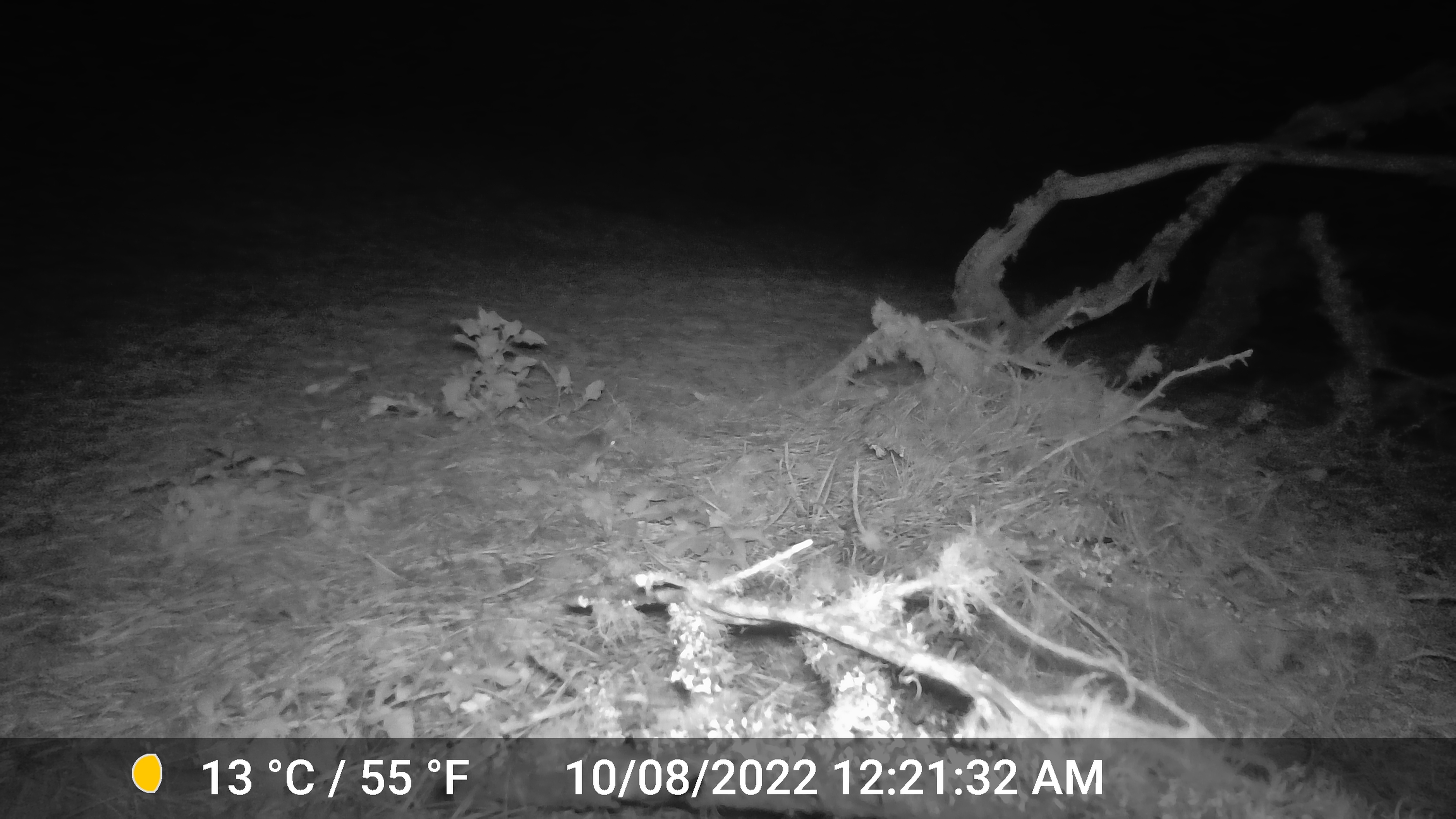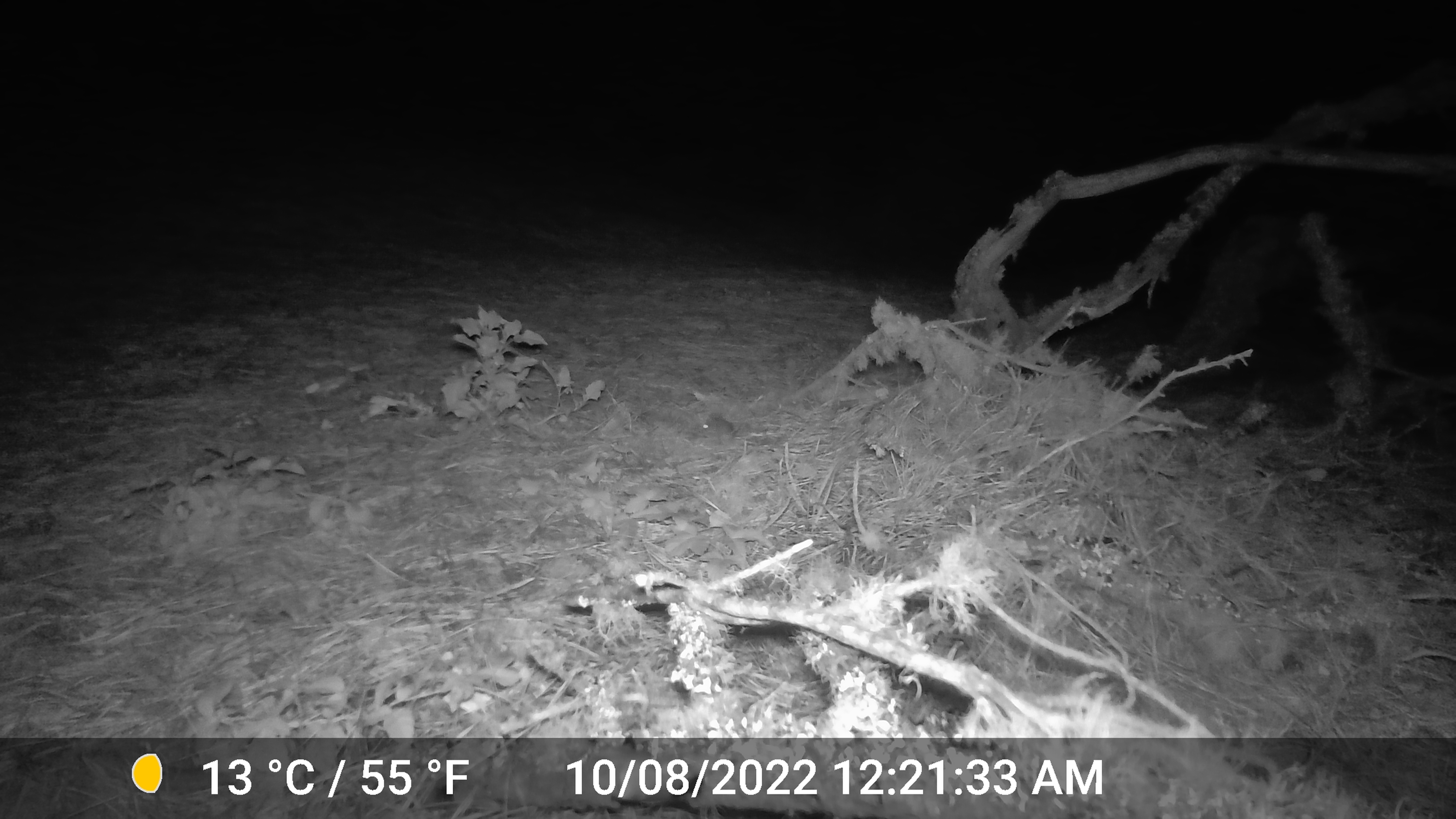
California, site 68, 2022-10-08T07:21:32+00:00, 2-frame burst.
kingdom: Animalia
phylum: Chordata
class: Mammalia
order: Rodentia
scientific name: Rodentia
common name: mouse or rat